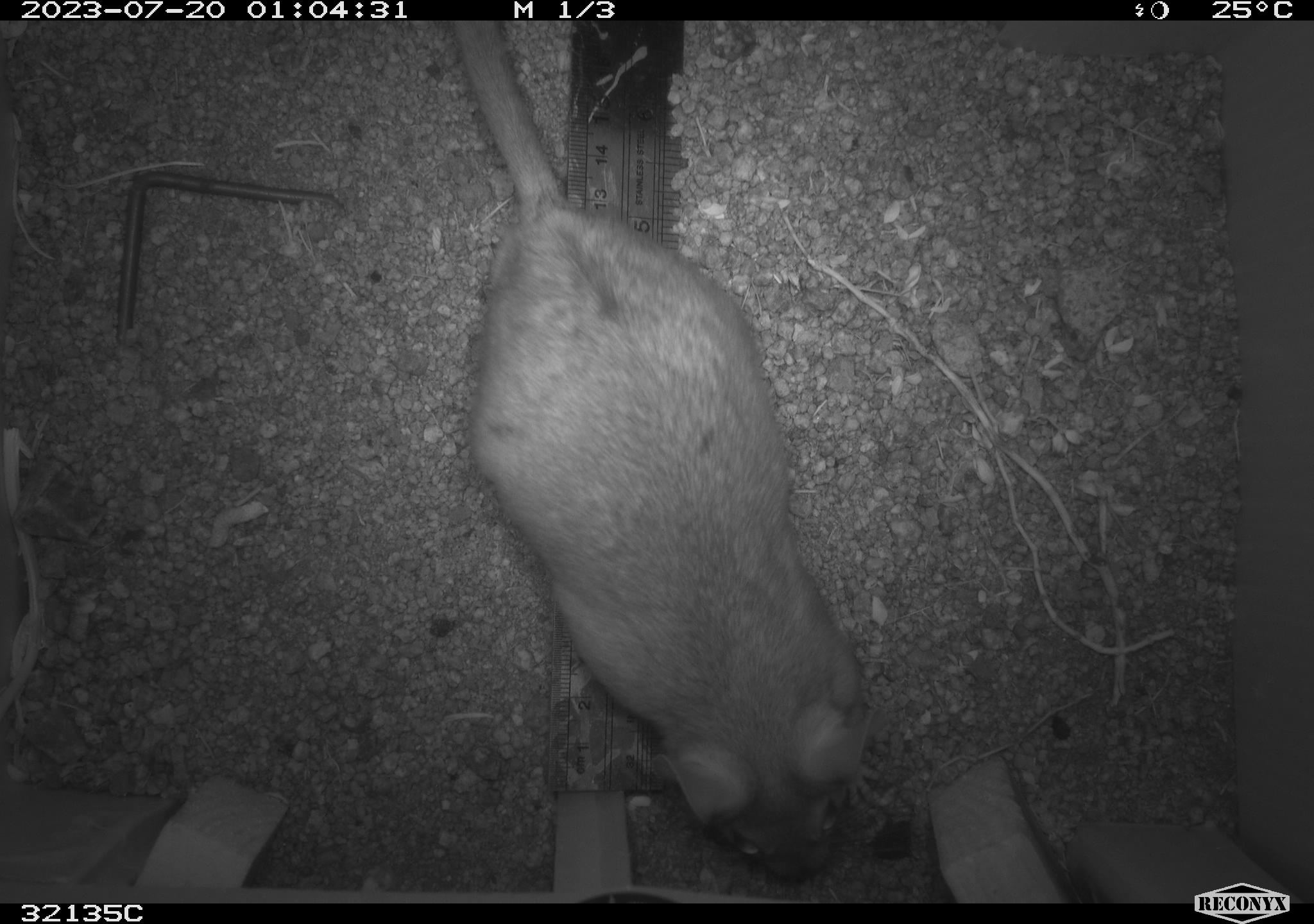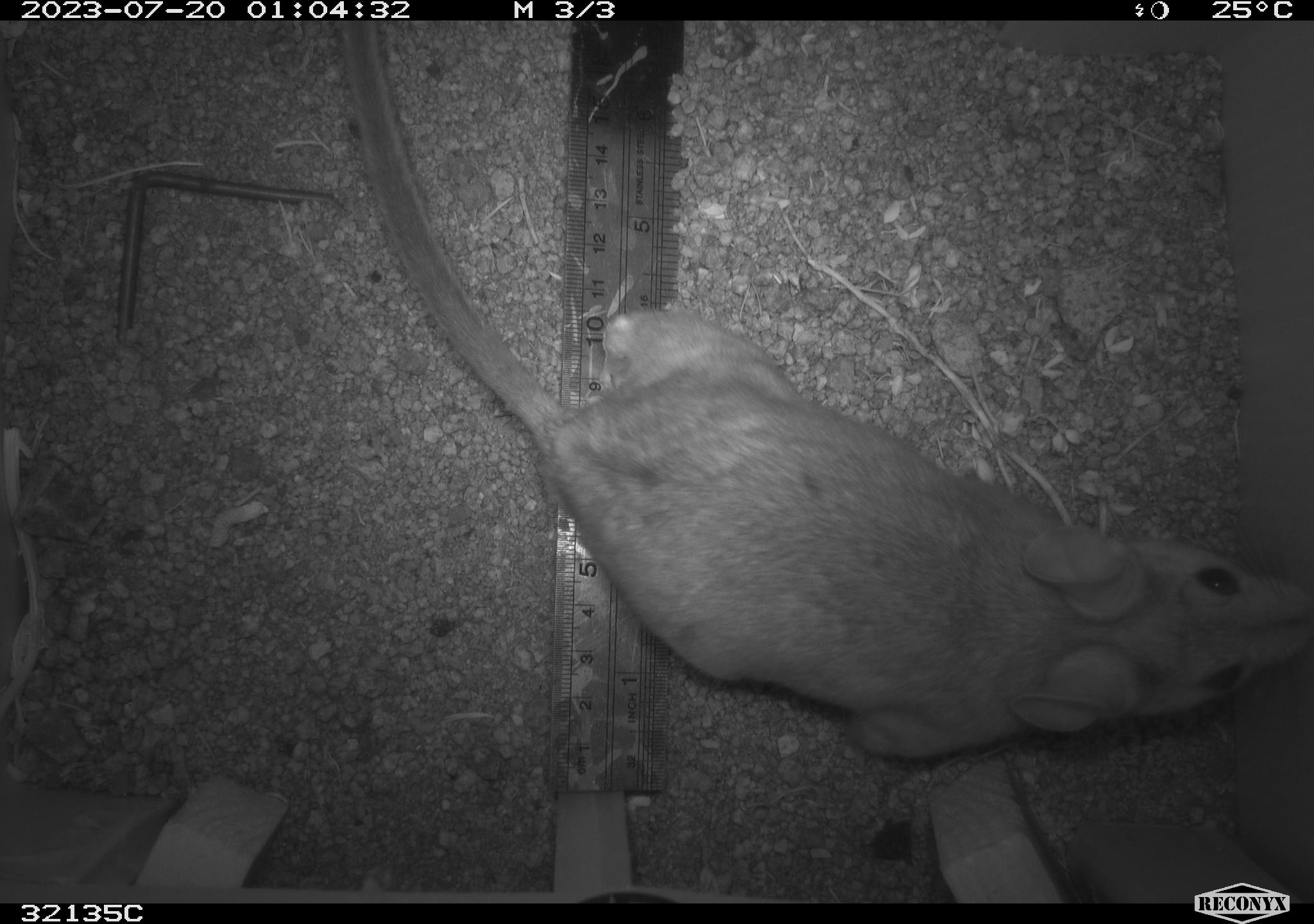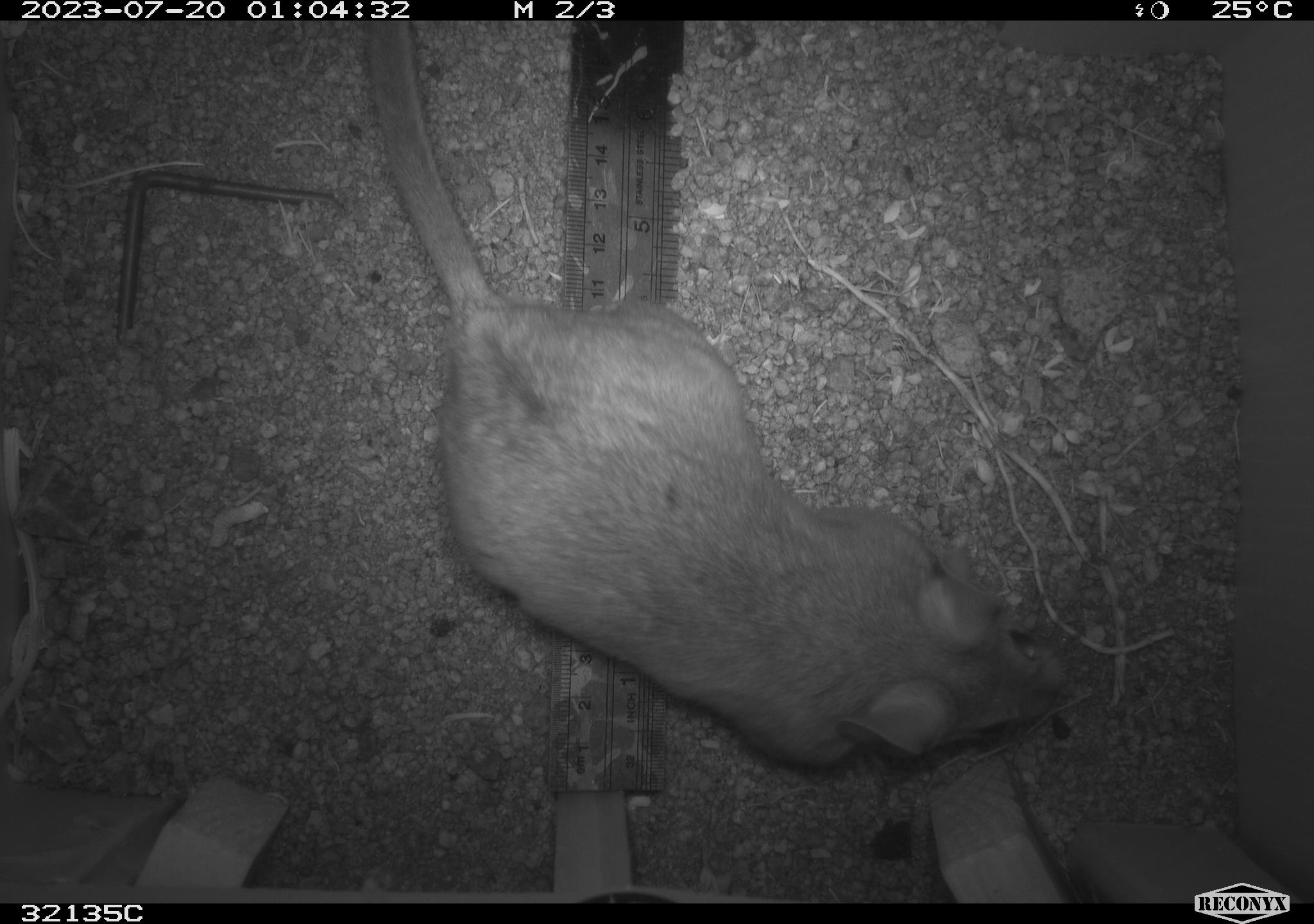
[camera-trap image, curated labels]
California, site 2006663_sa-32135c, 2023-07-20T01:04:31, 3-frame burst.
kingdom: Animalia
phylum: Chordata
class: Mammalia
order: Rodentia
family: Cricetidae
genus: Neotoma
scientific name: Neotoma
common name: pack rat or woodrat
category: neotoma species